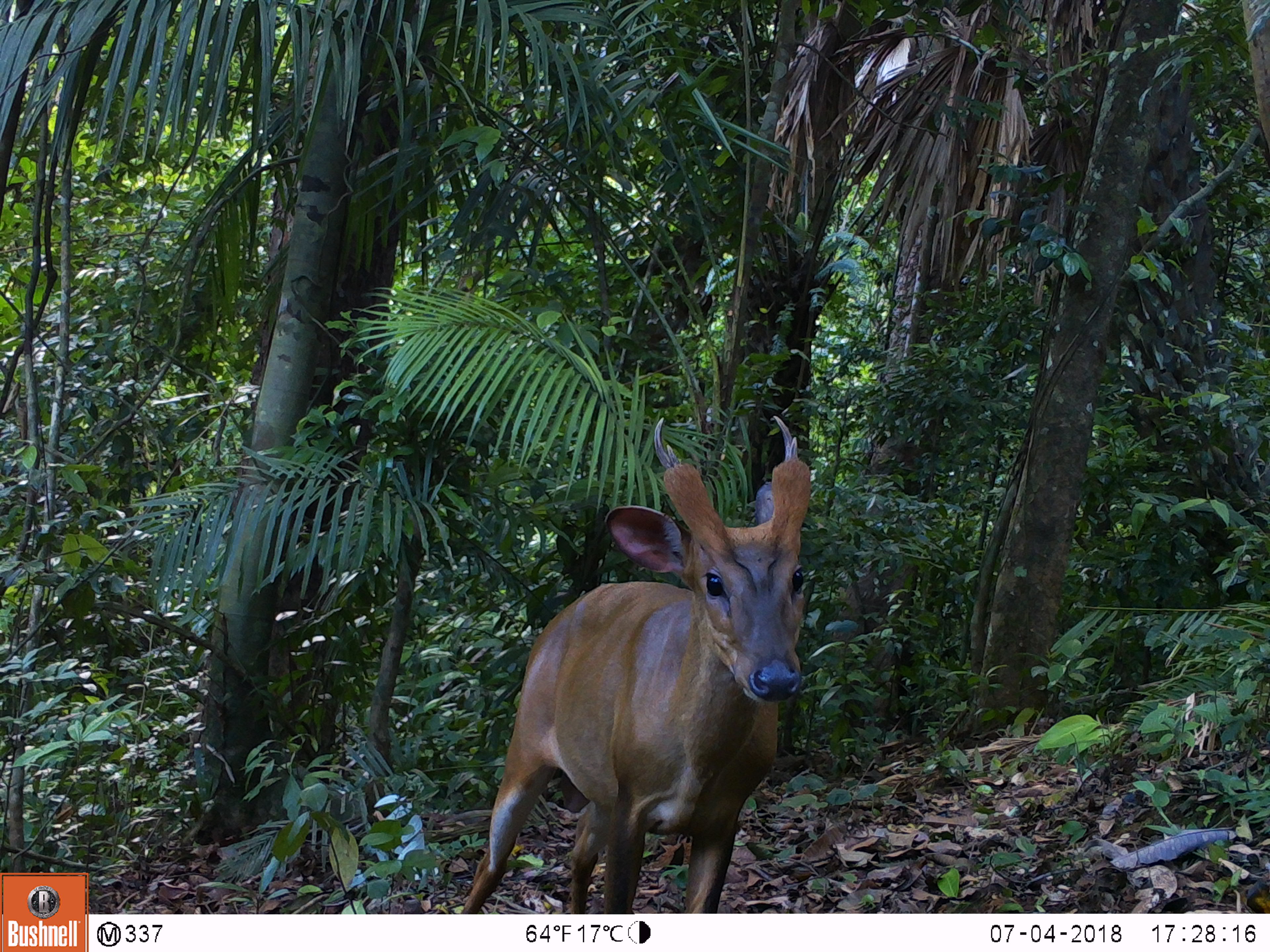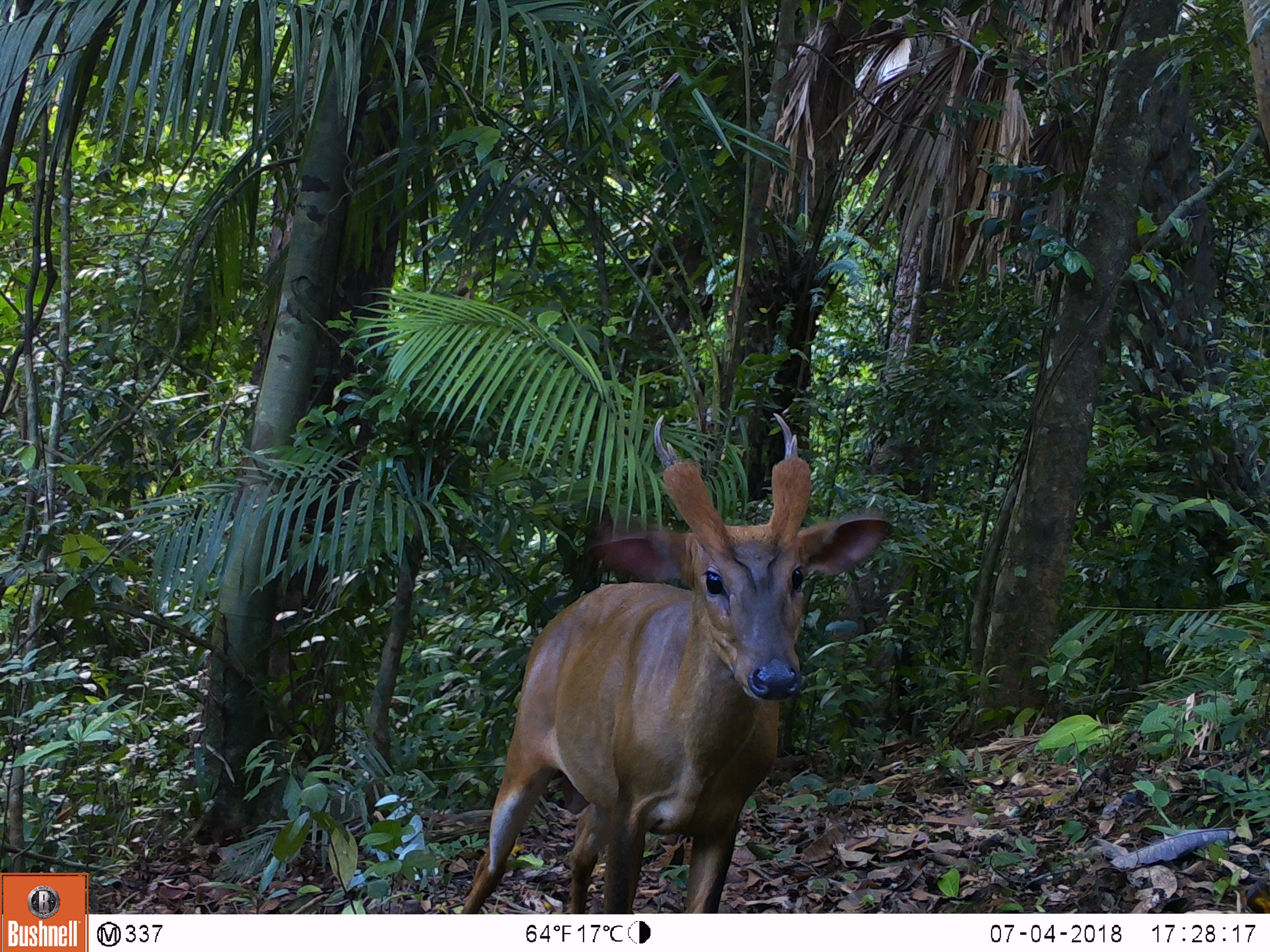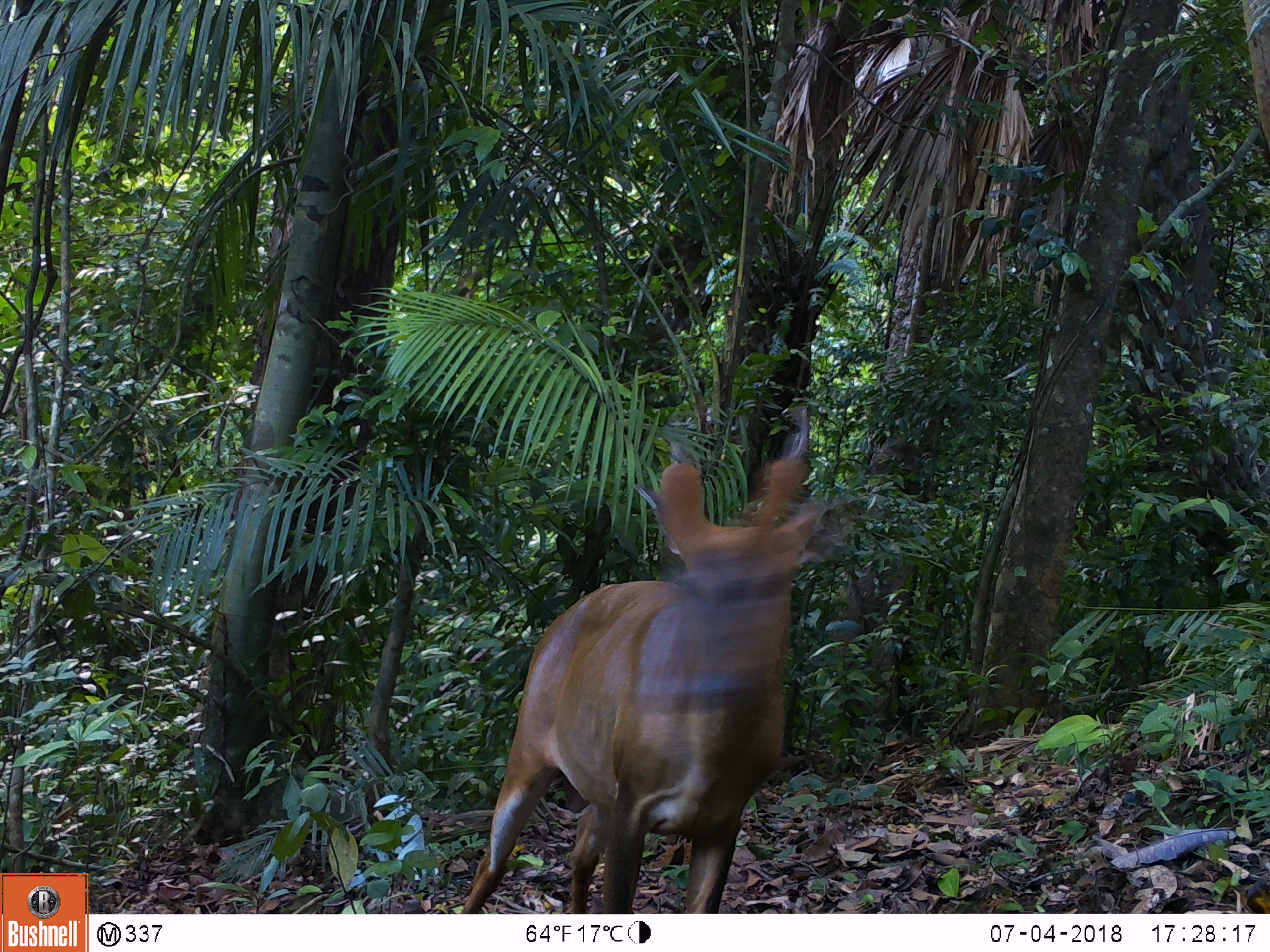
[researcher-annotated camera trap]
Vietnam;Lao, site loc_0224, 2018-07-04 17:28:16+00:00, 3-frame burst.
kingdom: Animalia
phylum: Chordata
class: Mammalia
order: Artiodactyla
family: Cervidae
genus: Muntiacus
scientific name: Muntiacus vuquangensis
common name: large-antlered muntjac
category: large antlered muntjac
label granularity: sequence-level